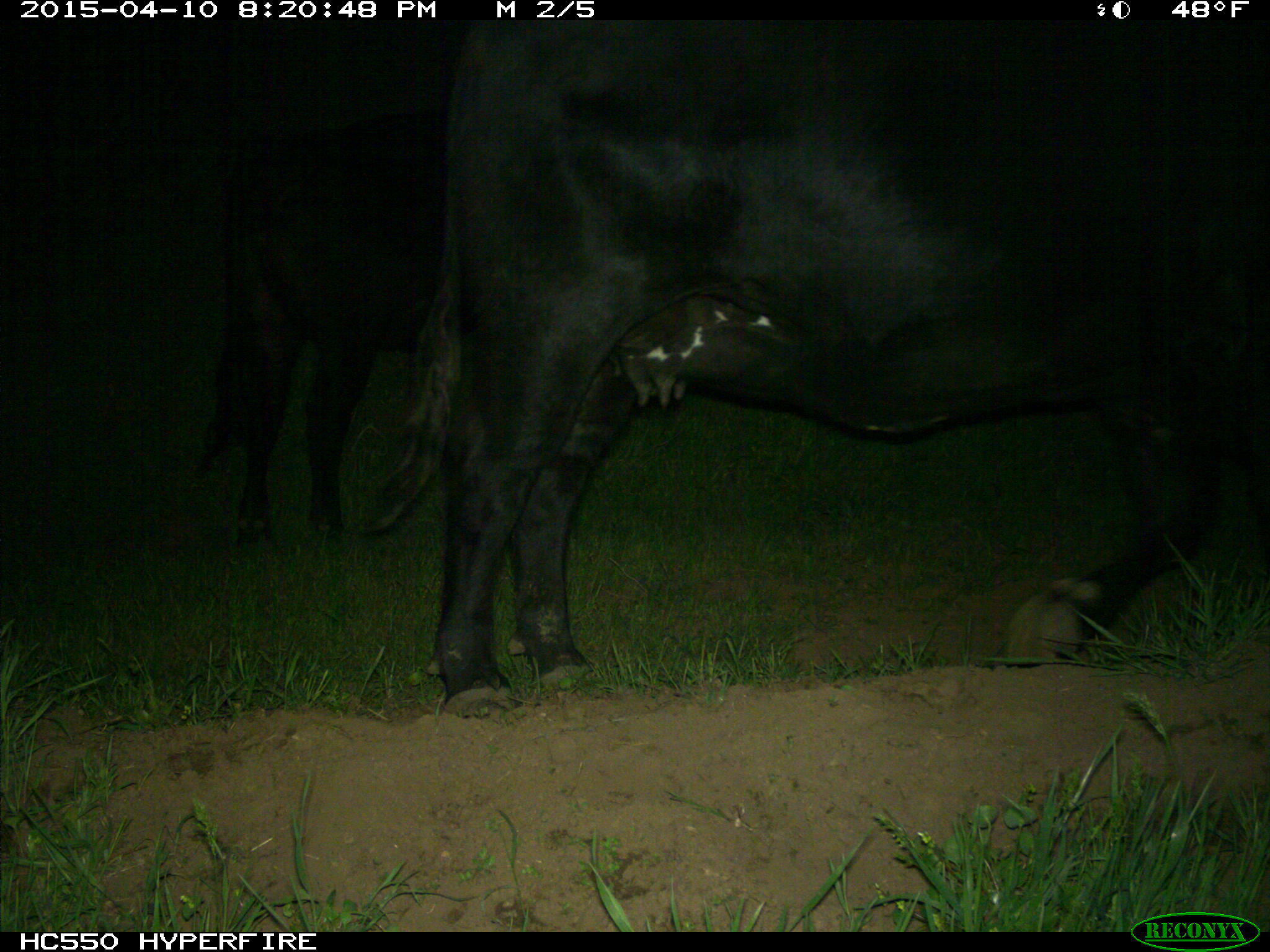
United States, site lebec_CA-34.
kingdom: Animalia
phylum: Chordata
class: Mammalia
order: Artiodactyla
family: Bovidae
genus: Bos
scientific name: Bos taurus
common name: domestic cow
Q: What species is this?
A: Bos taurus (domestic cow).